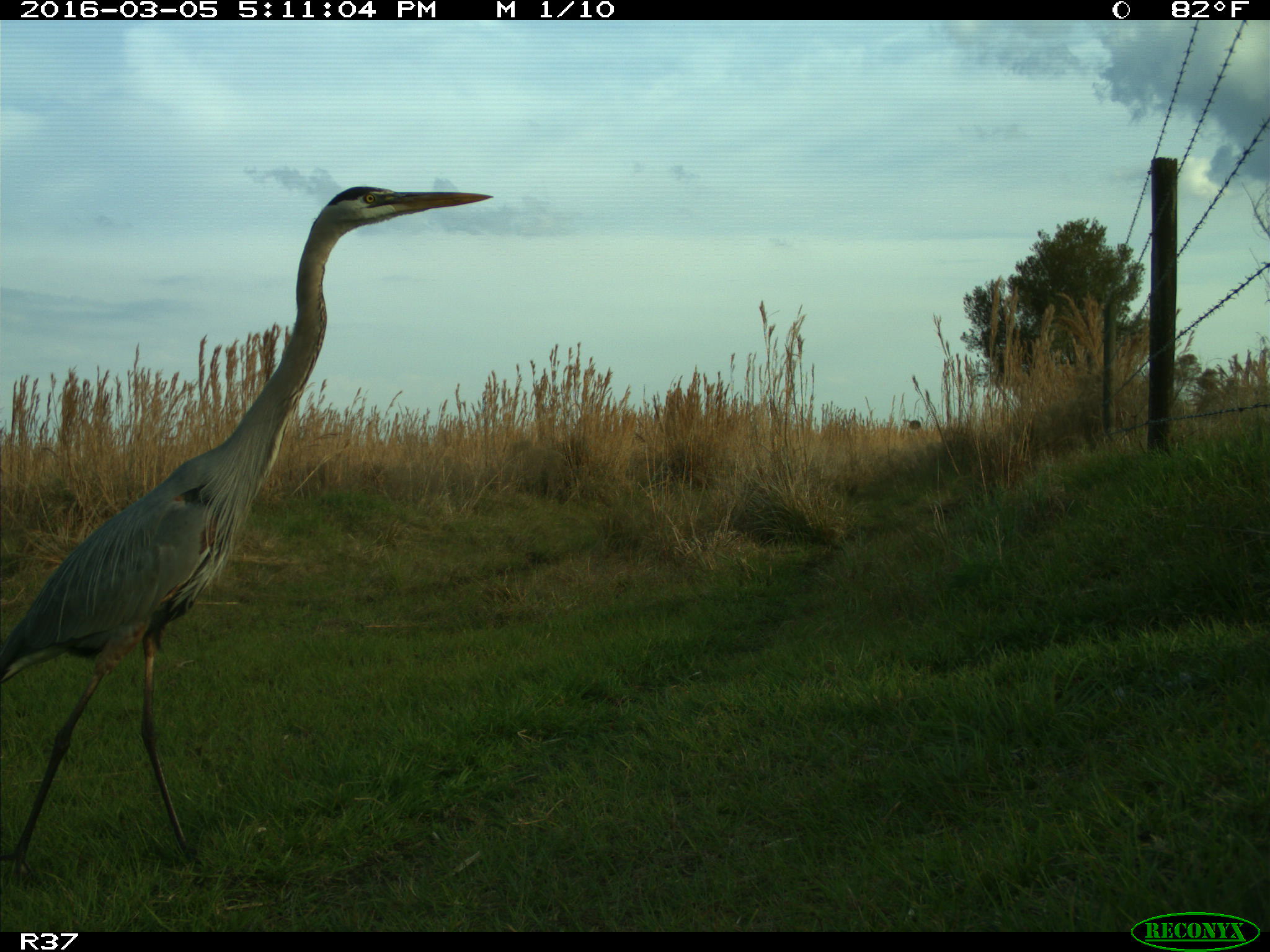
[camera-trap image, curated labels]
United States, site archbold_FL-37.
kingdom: Animalia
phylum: Chordata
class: Aves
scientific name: Aves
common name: birds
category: unidentified bird